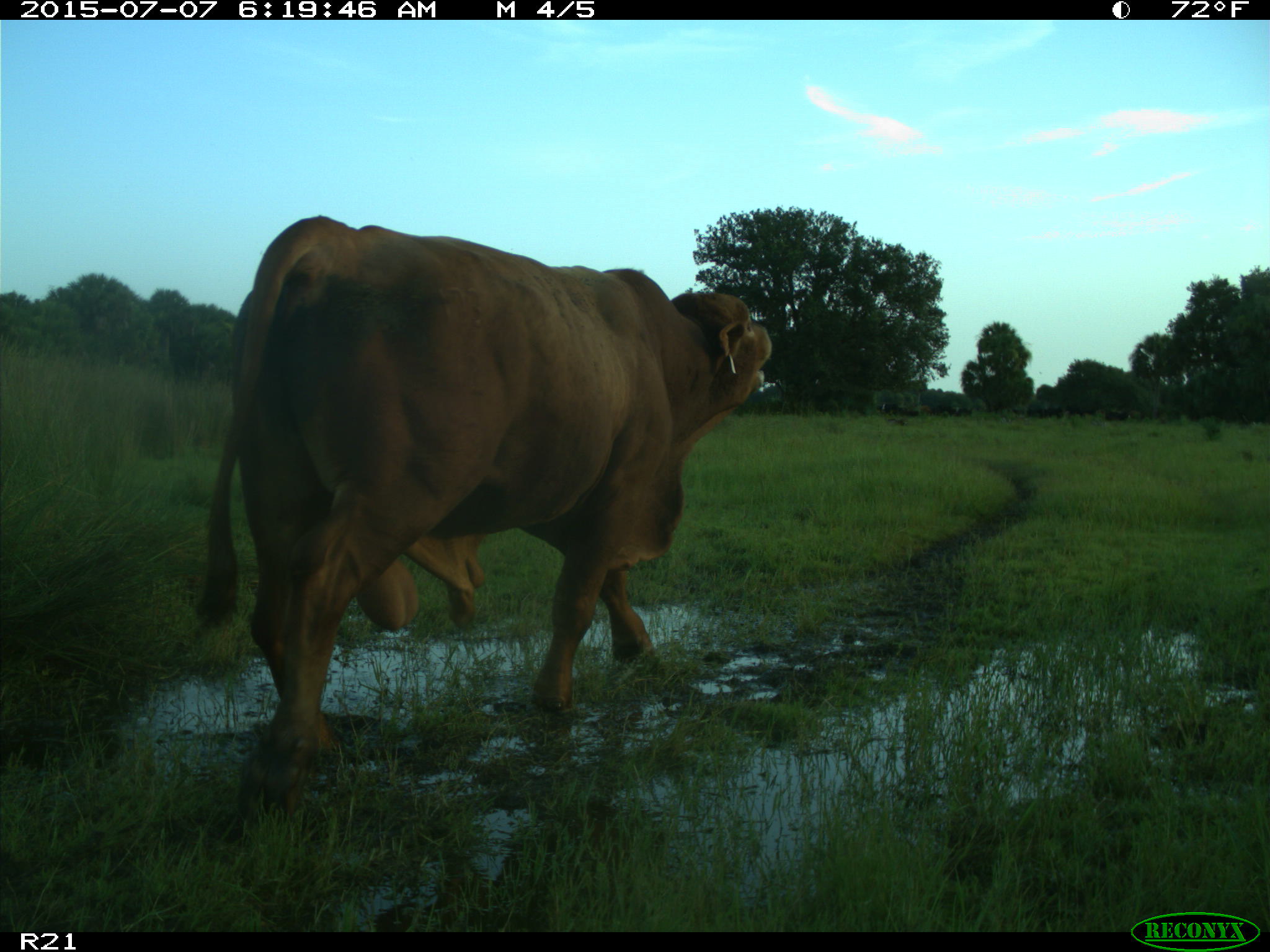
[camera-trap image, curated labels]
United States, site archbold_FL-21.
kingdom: Animalia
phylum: Chordata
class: Mammalia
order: Artiodactyla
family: Bovidae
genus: Bos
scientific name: Bos taurus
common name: domestic cow